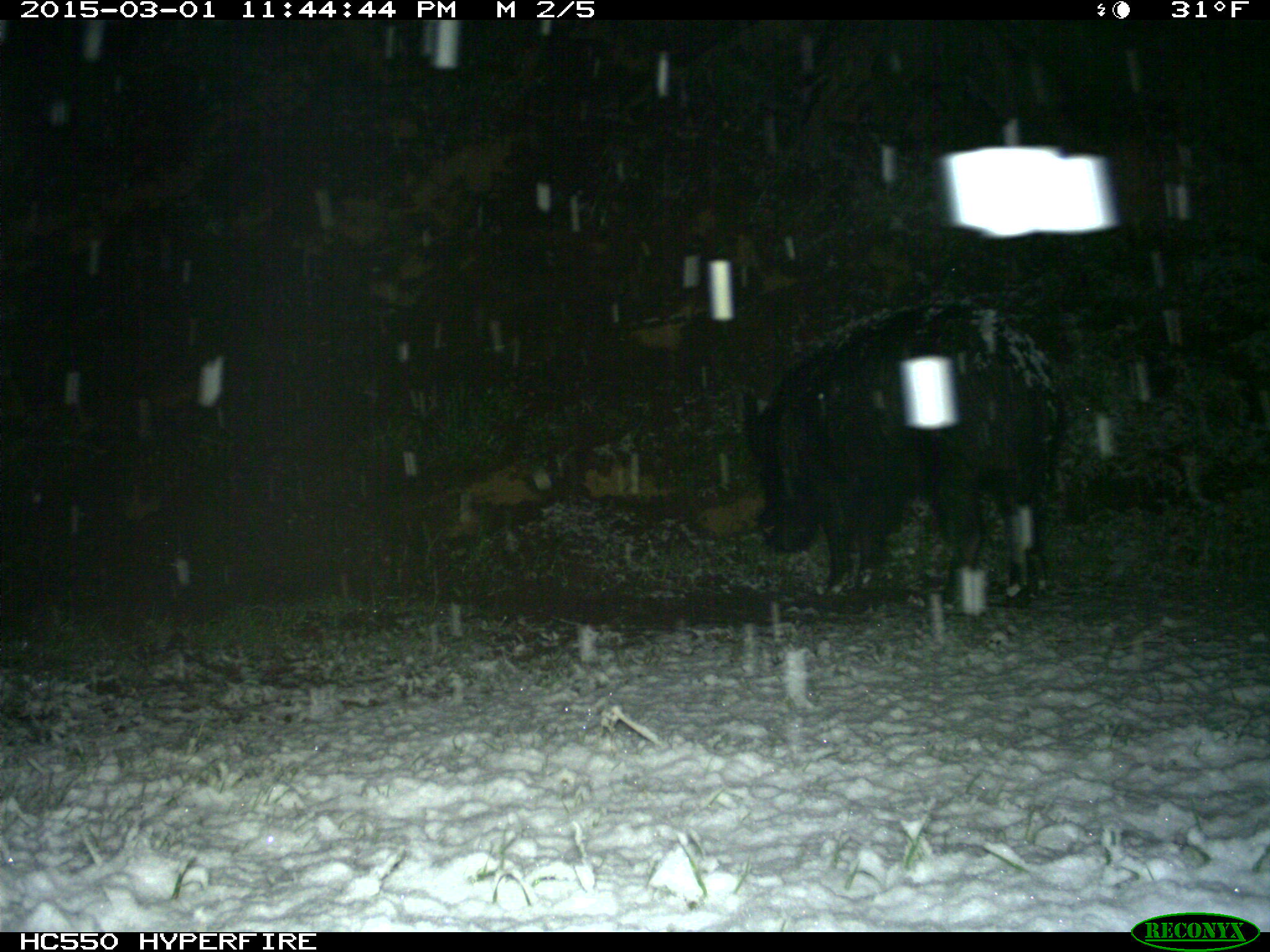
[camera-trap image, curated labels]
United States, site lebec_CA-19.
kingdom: Animalia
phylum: Chordata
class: Mammalia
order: Artiodactyla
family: Suidae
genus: Sus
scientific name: Sus scrofa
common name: wild boar